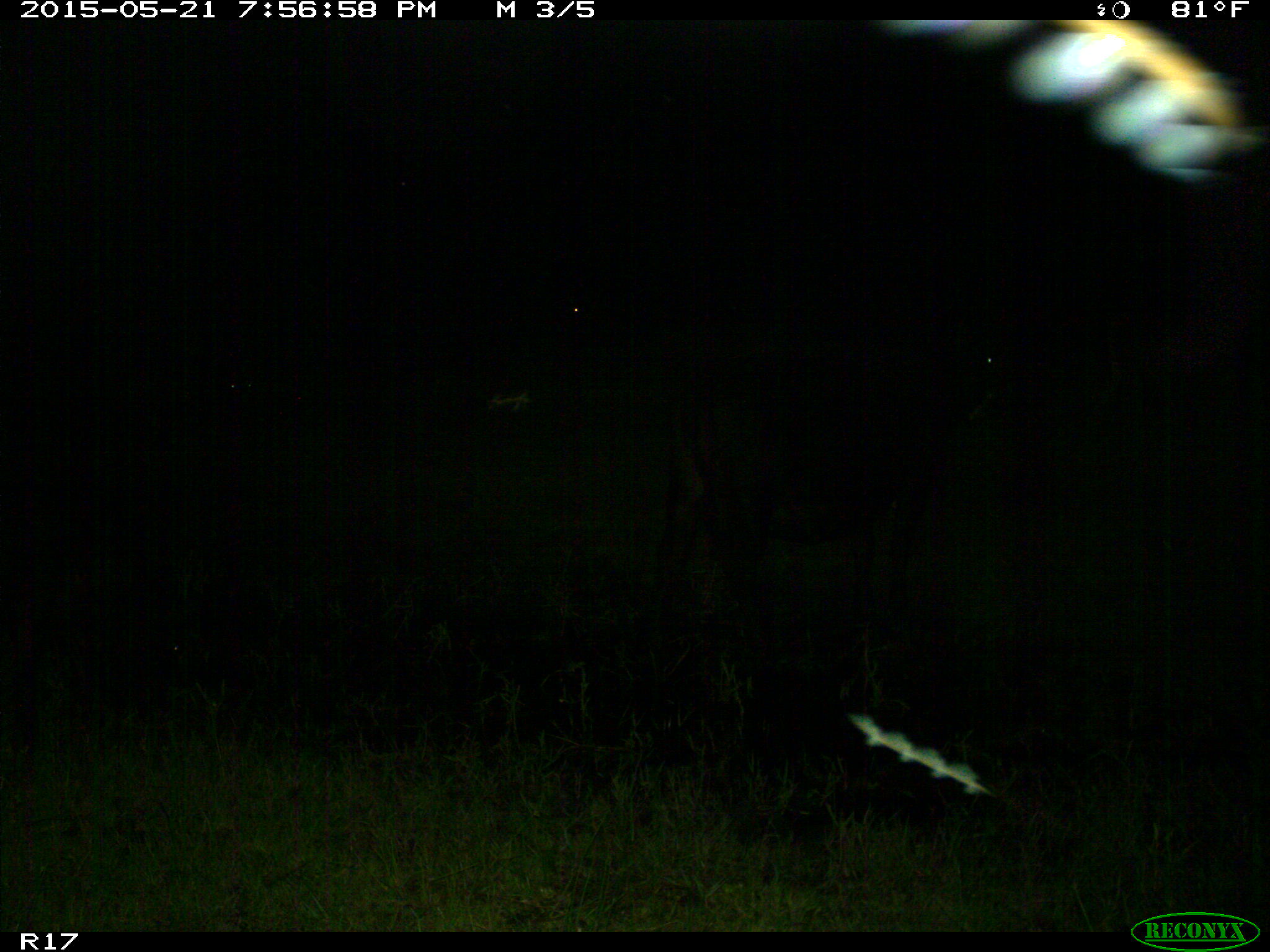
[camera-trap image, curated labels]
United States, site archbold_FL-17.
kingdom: Animalia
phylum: Chordata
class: Mammalia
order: Artiodactyla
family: Bovidae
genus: Bos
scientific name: Bos taurus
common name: domestic cow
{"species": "Bos taurus (domestic cow)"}